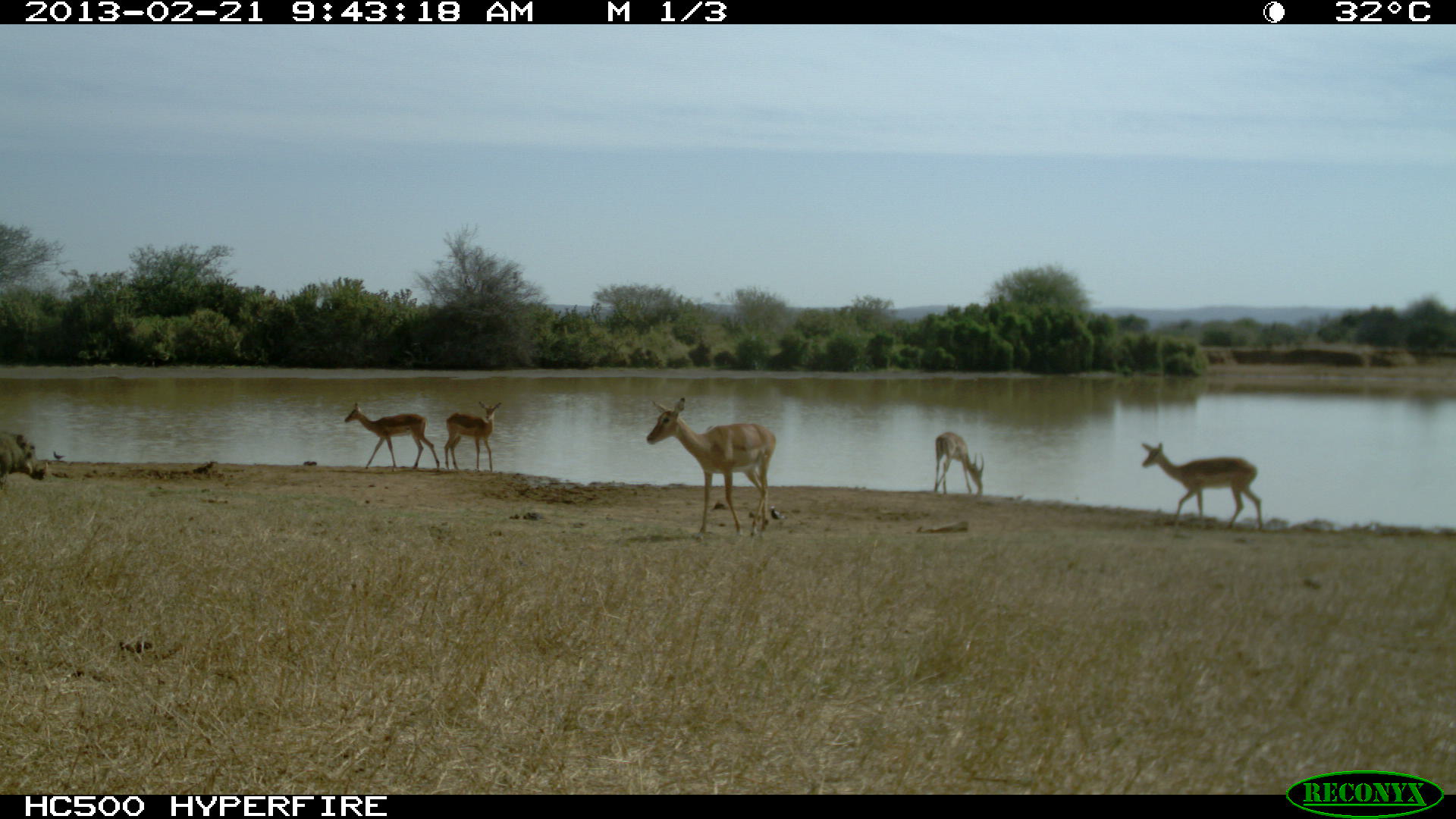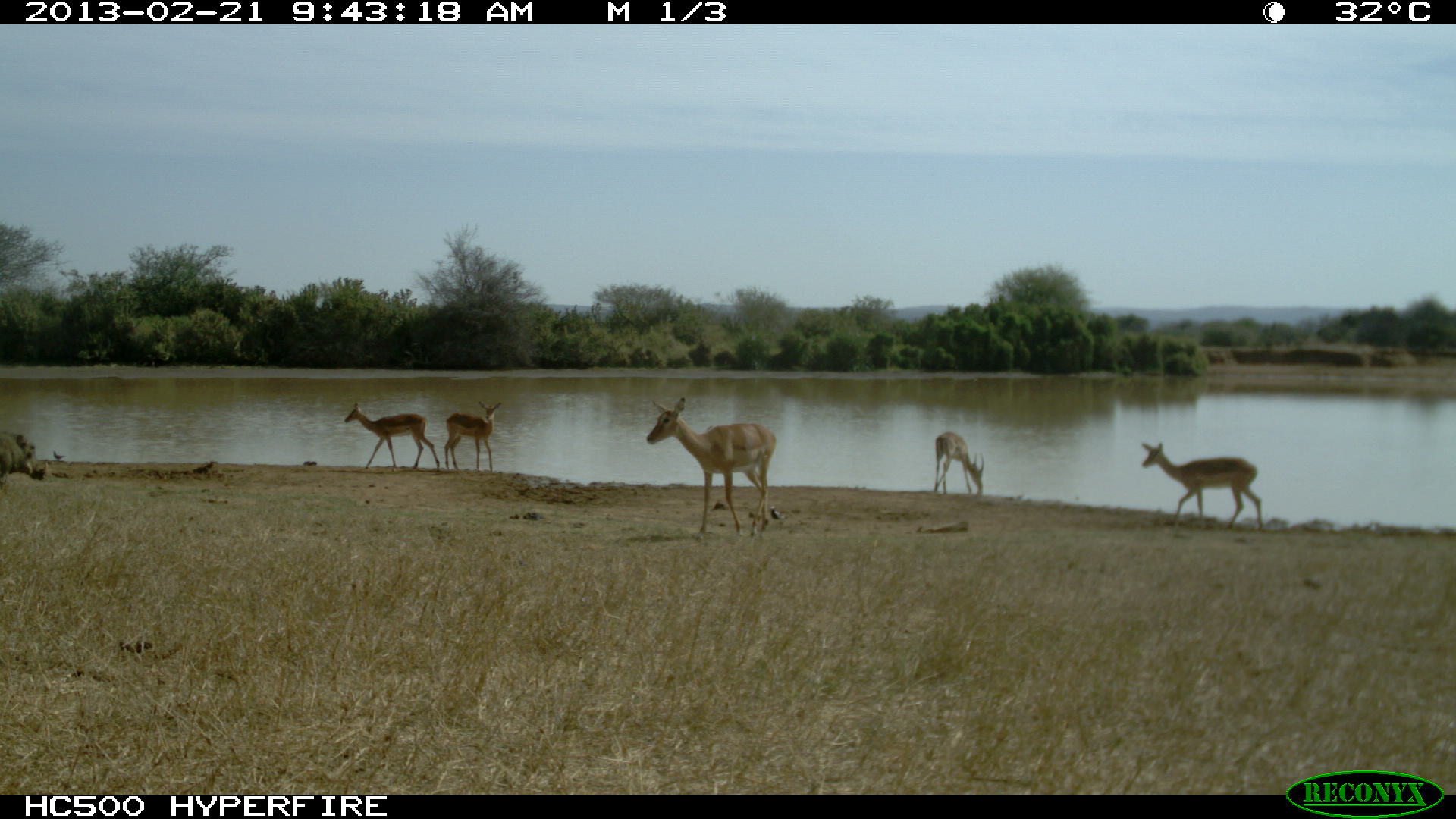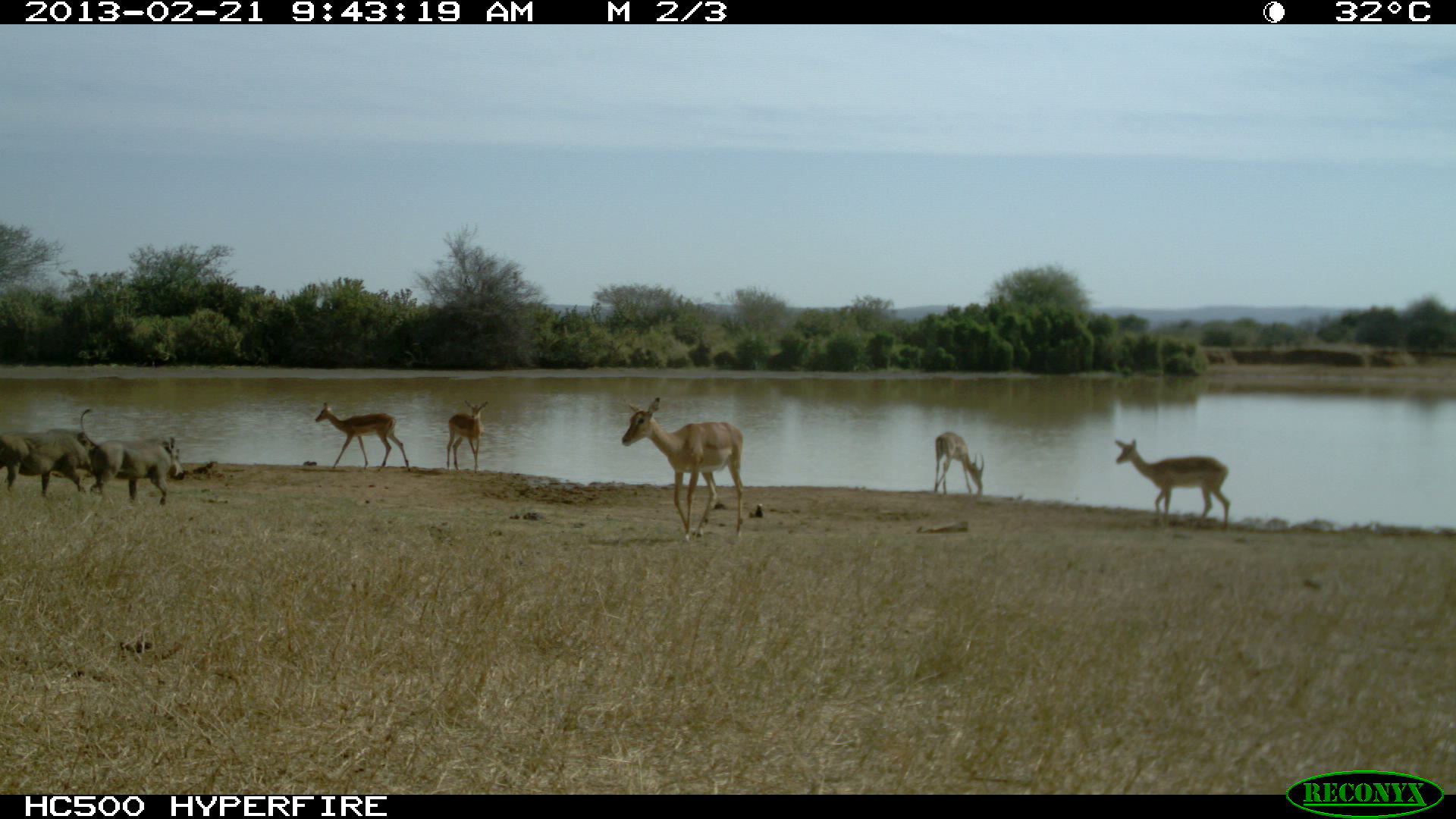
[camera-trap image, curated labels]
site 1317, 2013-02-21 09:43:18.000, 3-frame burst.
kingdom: Animalia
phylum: Chordata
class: Mammalia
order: Artiodactyla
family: Suidae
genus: Phacochoerus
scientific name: Phacochoerus africanus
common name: common warthog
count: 1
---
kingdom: Animalia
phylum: Chordata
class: Mammalia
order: Artiodactyla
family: Bovidae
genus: Aepyceros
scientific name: Aepyceros melampus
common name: impala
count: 5